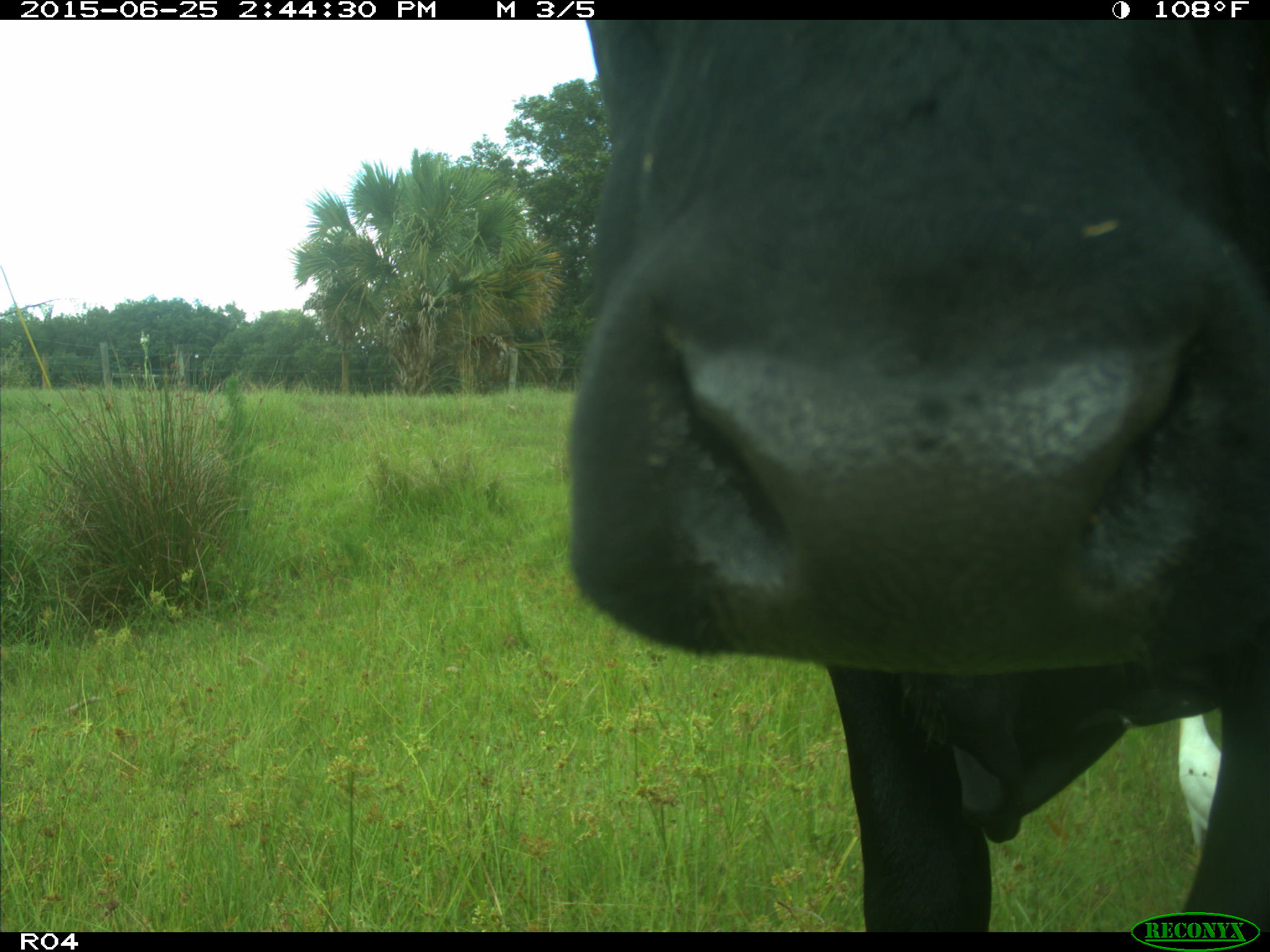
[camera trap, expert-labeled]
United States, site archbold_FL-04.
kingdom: Animalia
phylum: Chordata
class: Mammalia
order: Artiodactyla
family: Bovidae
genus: Bos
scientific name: Bos taurus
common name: domestic cow